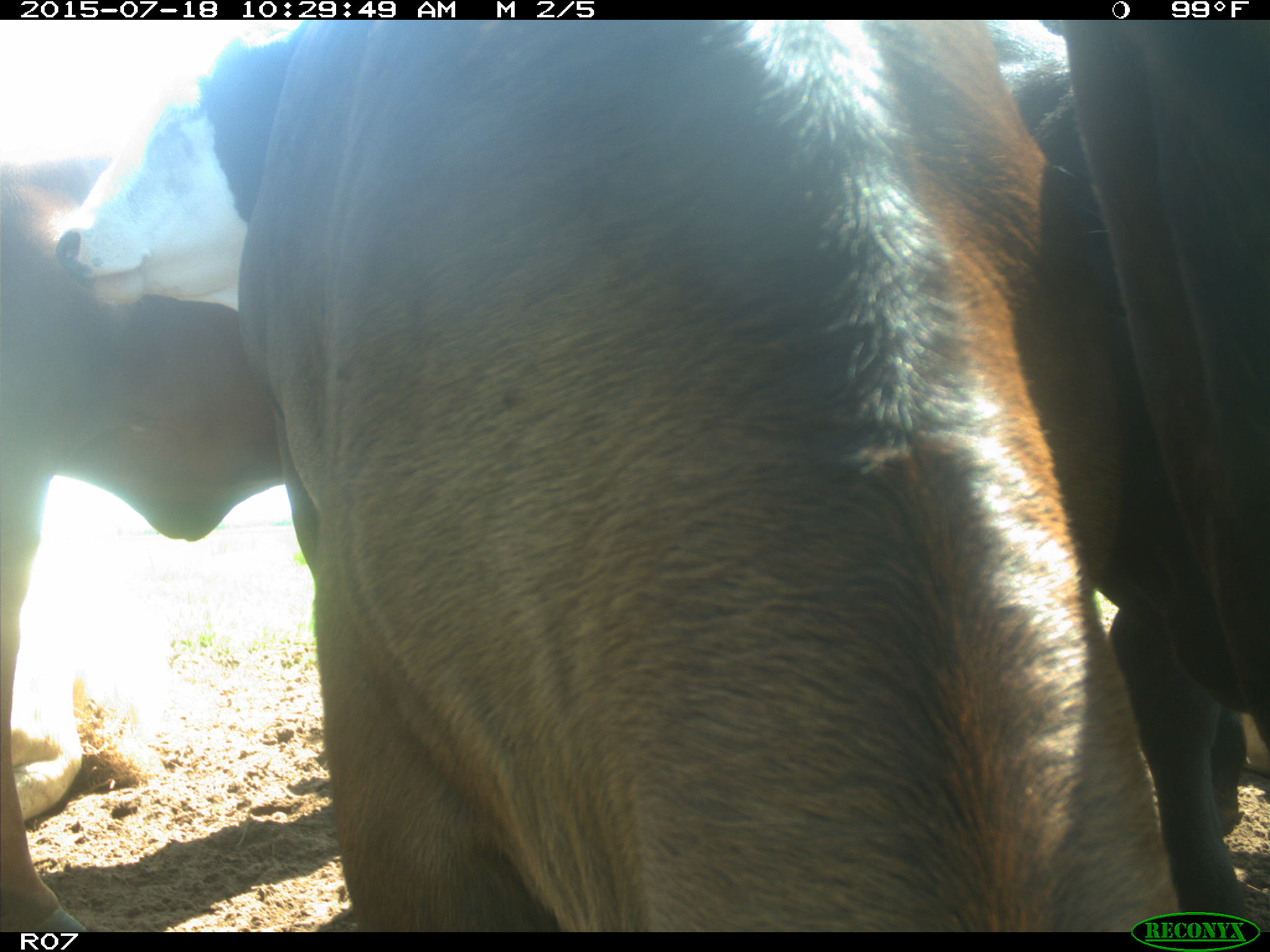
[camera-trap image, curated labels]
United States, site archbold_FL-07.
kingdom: Animalia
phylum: Chordata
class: Mammalia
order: Artiodactyla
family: Bovidae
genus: Bos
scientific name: Bos taurus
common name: domestic cow